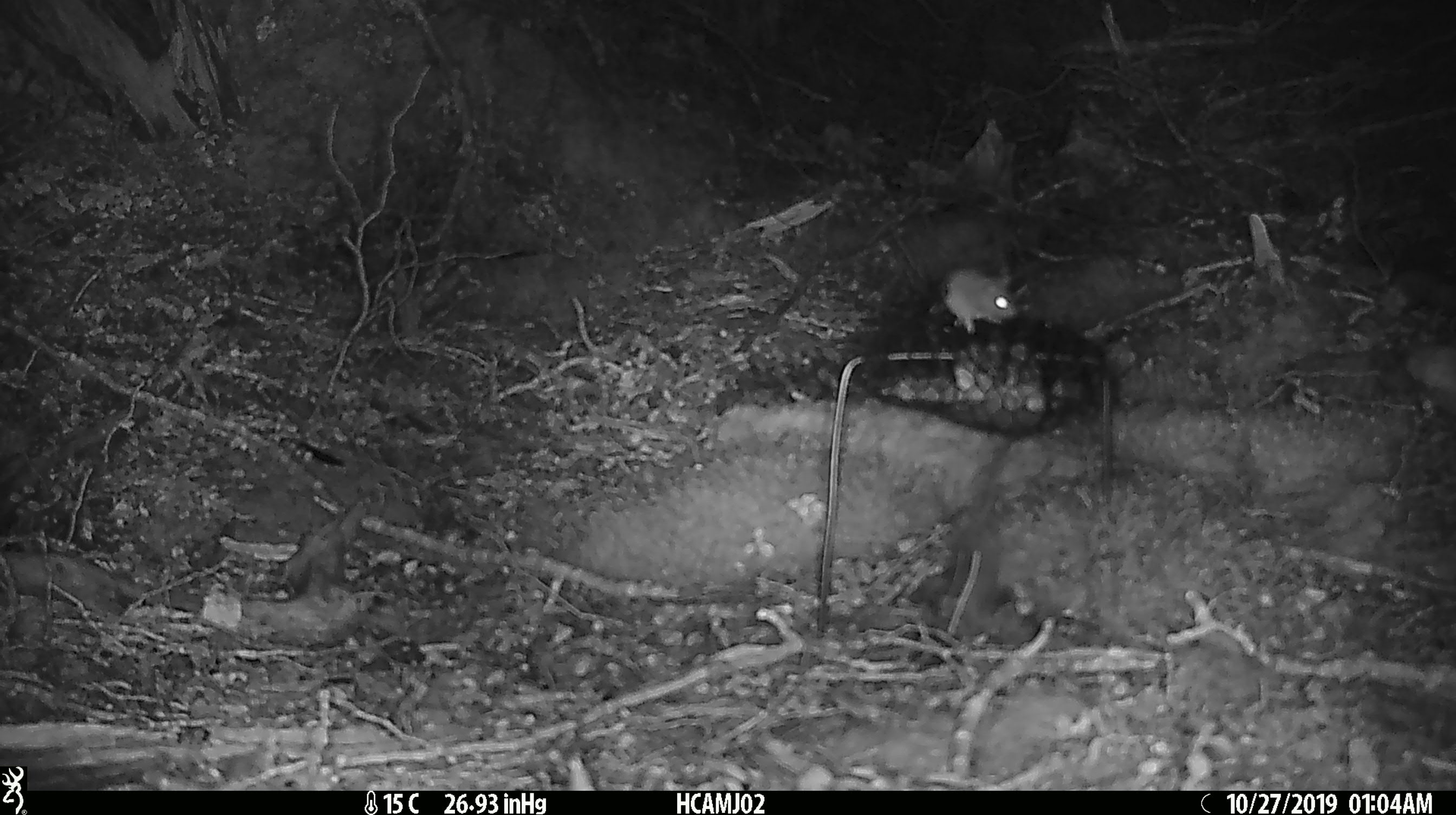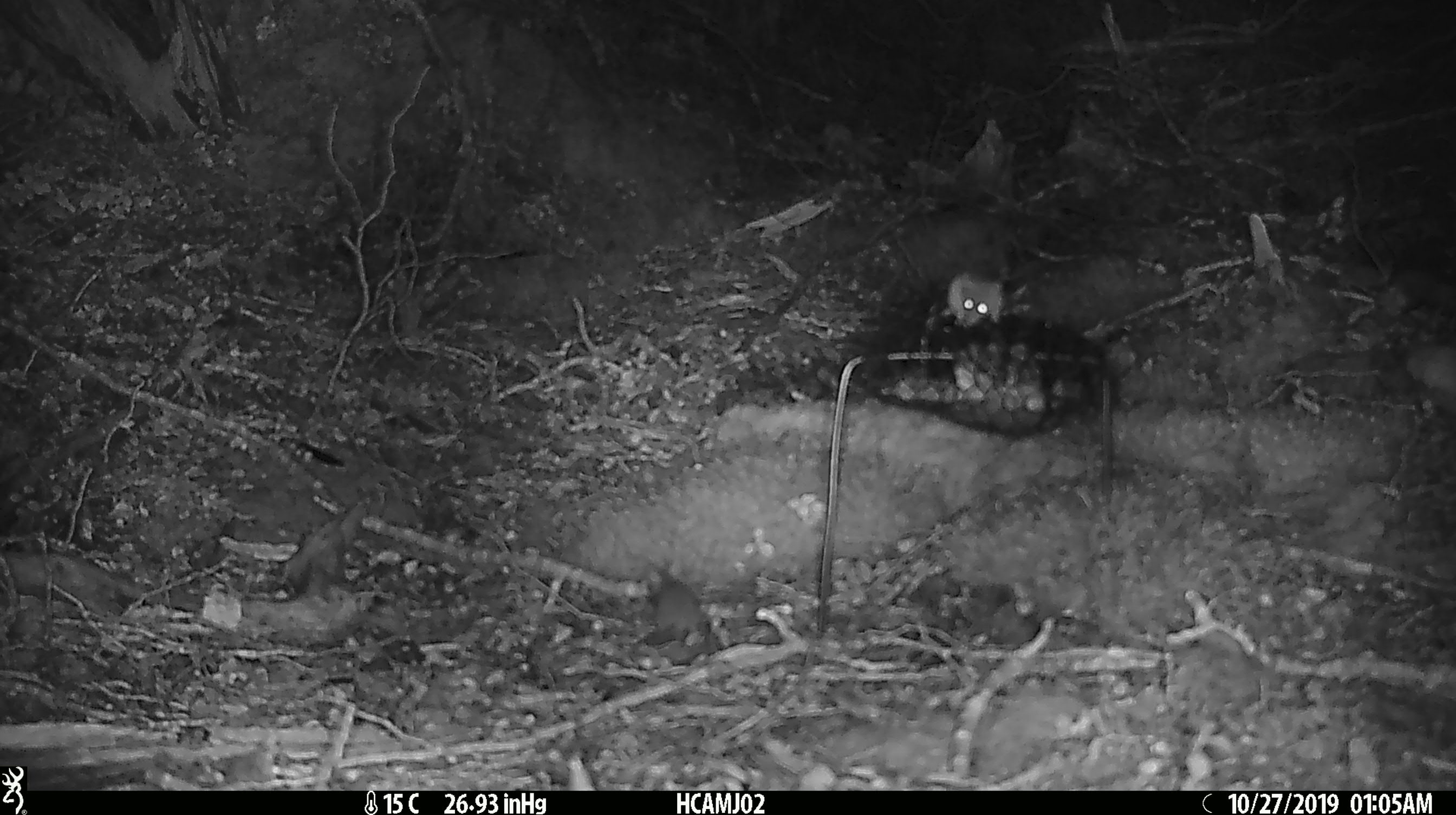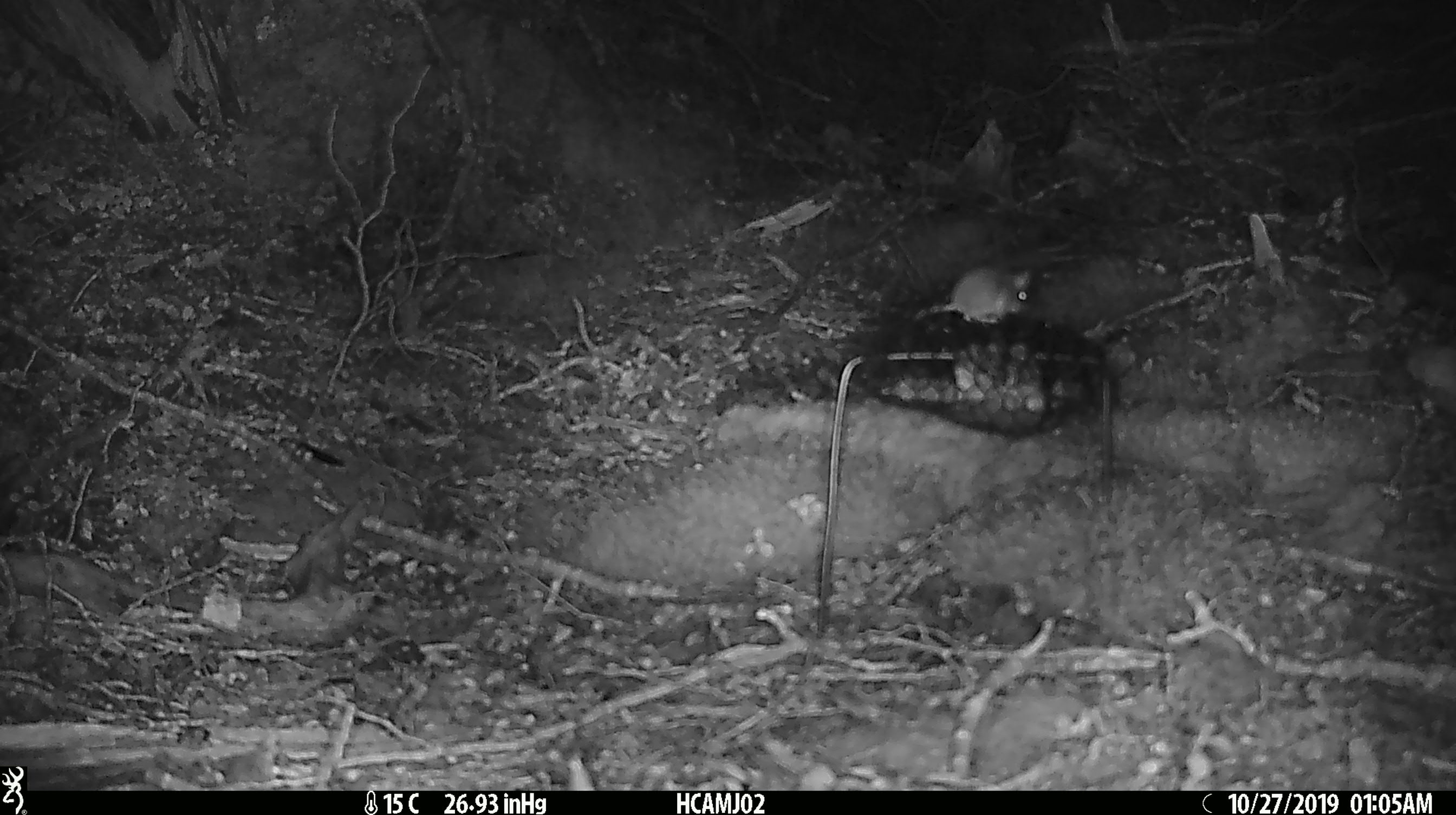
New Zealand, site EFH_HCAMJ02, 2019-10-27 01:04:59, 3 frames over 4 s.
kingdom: Animalia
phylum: Chordata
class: Mammalia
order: Rodentia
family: Muridae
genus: Mus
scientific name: Mus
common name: mouse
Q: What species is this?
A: Mouse (Mus).